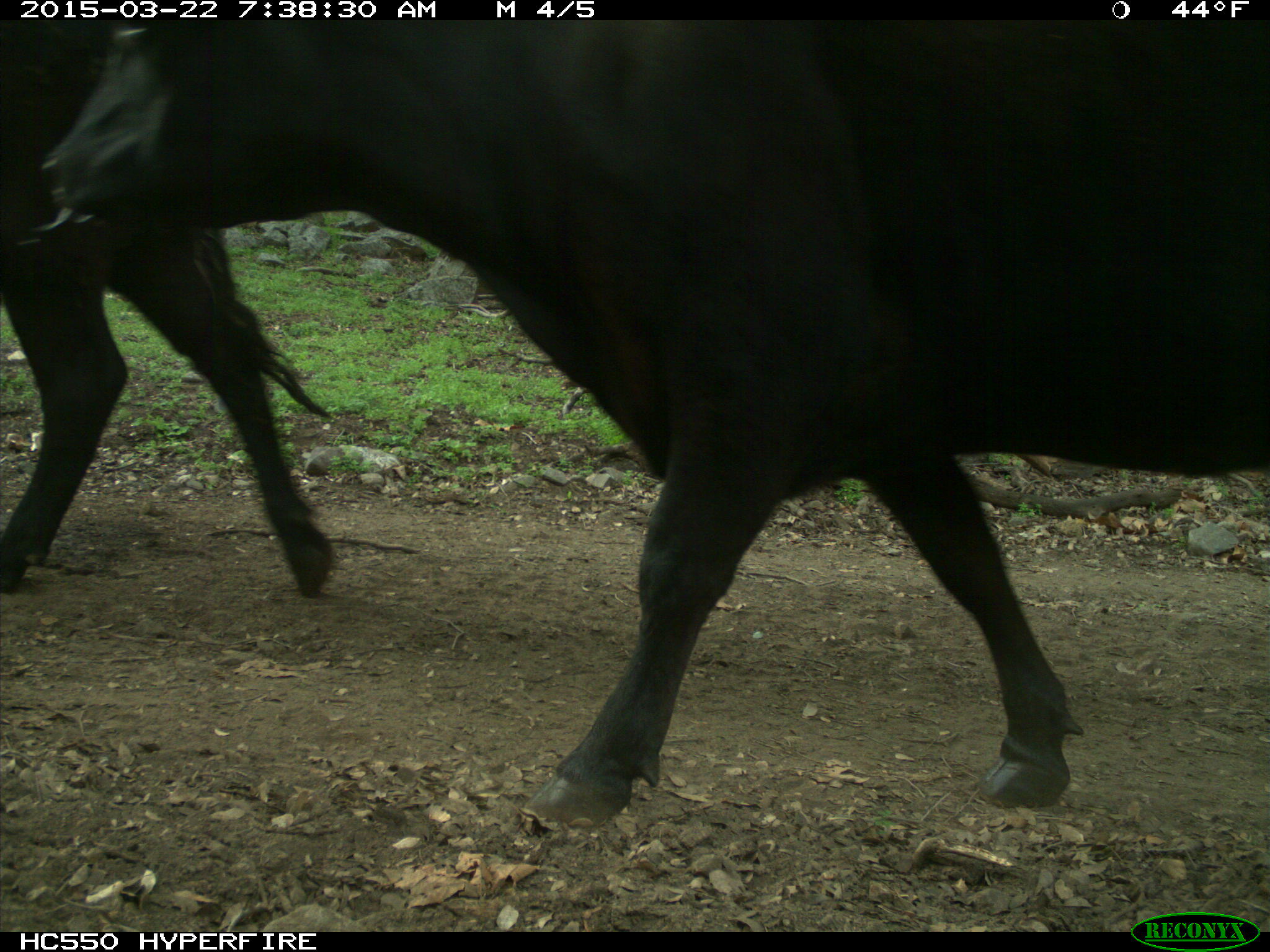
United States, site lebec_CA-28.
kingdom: Animalia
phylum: Chordata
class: Mammalia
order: Artiodactyla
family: Bovidae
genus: Bos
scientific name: Bos taurus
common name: domestic cow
Bos taurus (domestic cow).